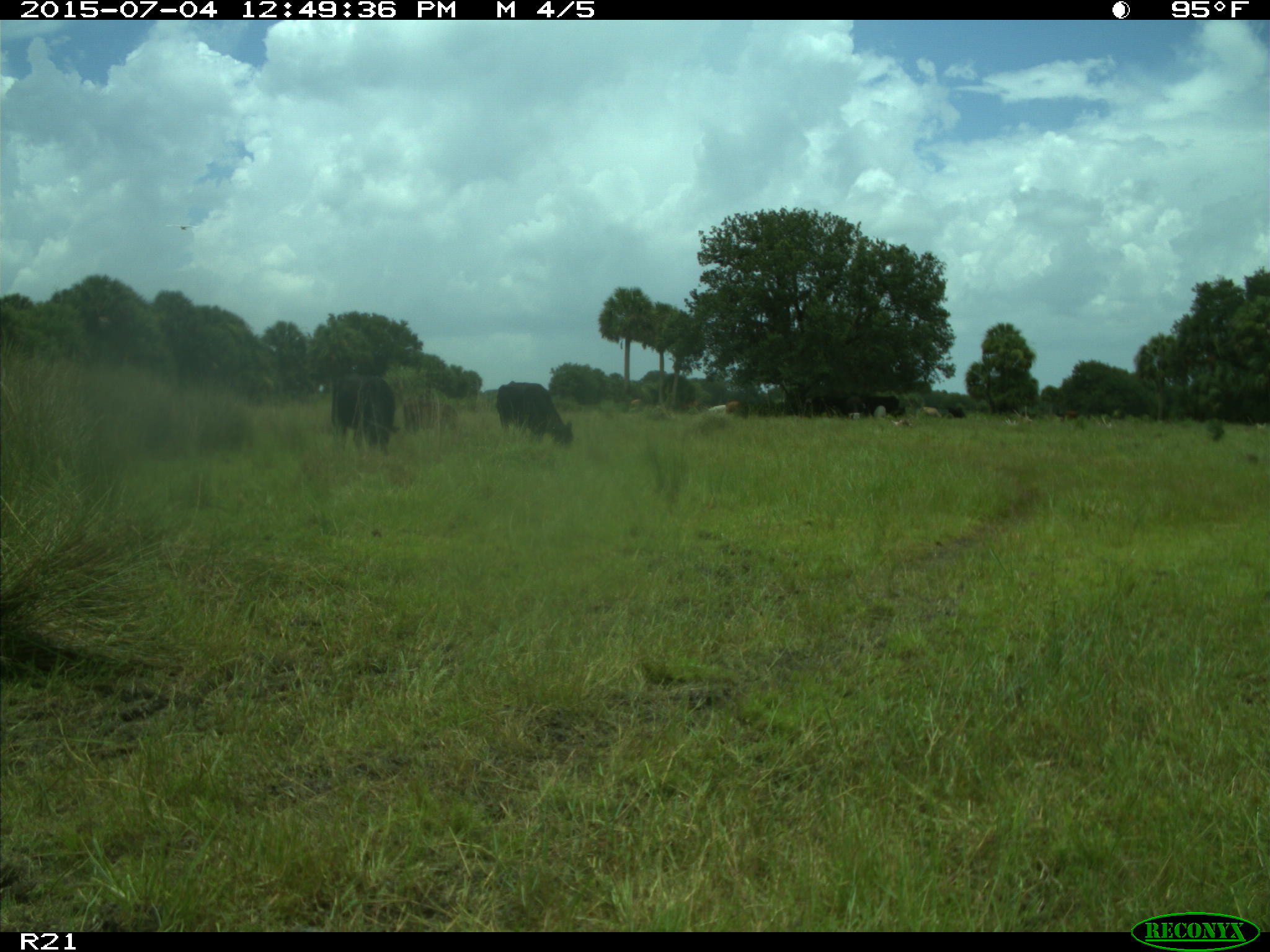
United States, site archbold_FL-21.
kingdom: Animalia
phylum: Chordata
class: Mammalia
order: Artiodactyla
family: Bovidae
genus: Bos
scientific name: Bos taurus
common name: domestic cow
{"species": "Bos taurus (domestic cow)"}